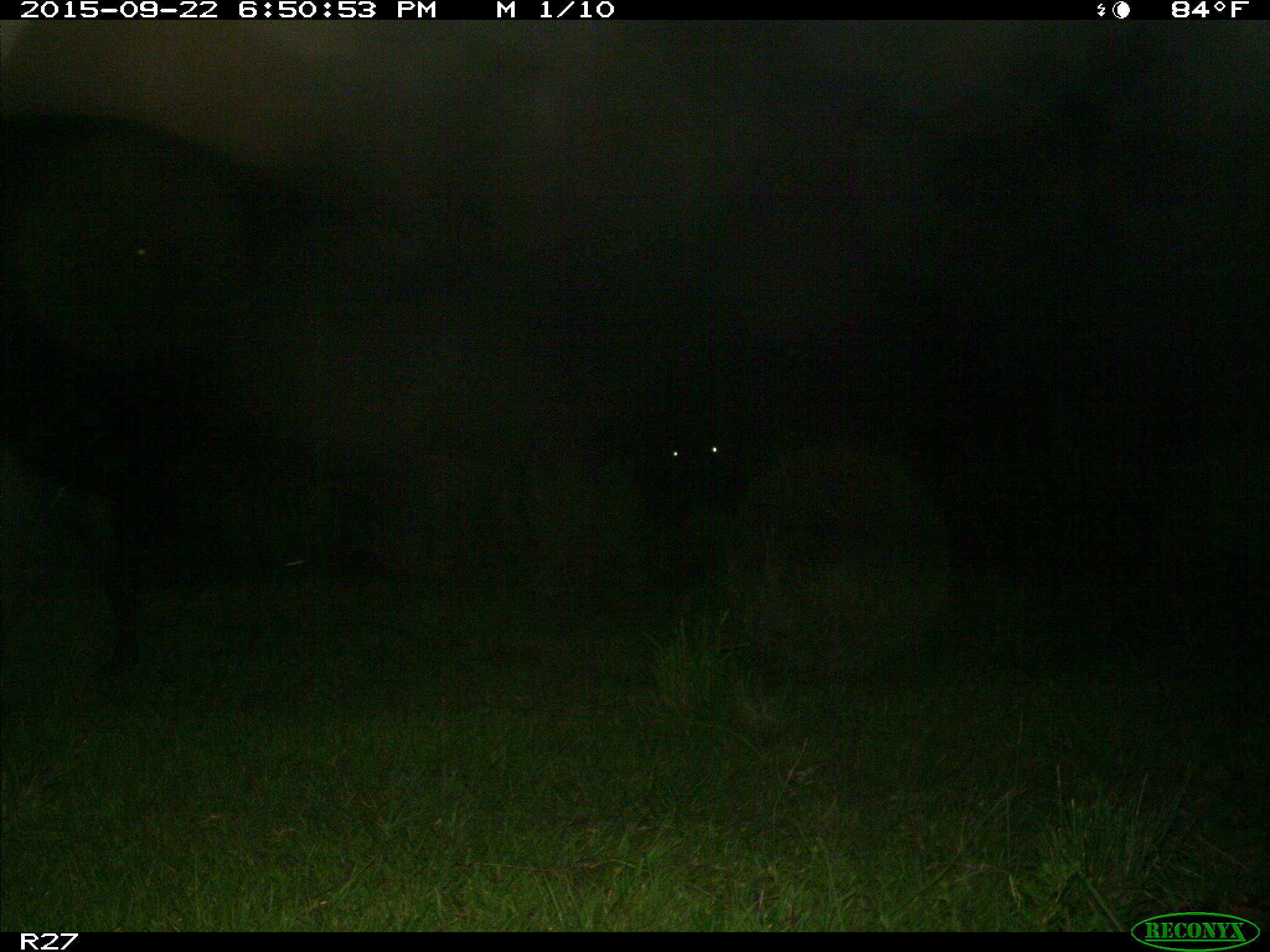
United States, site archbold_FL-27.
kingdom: Animalia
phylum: Chordata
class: Mammalia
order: Artiodactyla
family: Bovidae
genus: Bos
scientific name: Bos taurus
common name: domestic cow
Bos taurus (domestic cow).